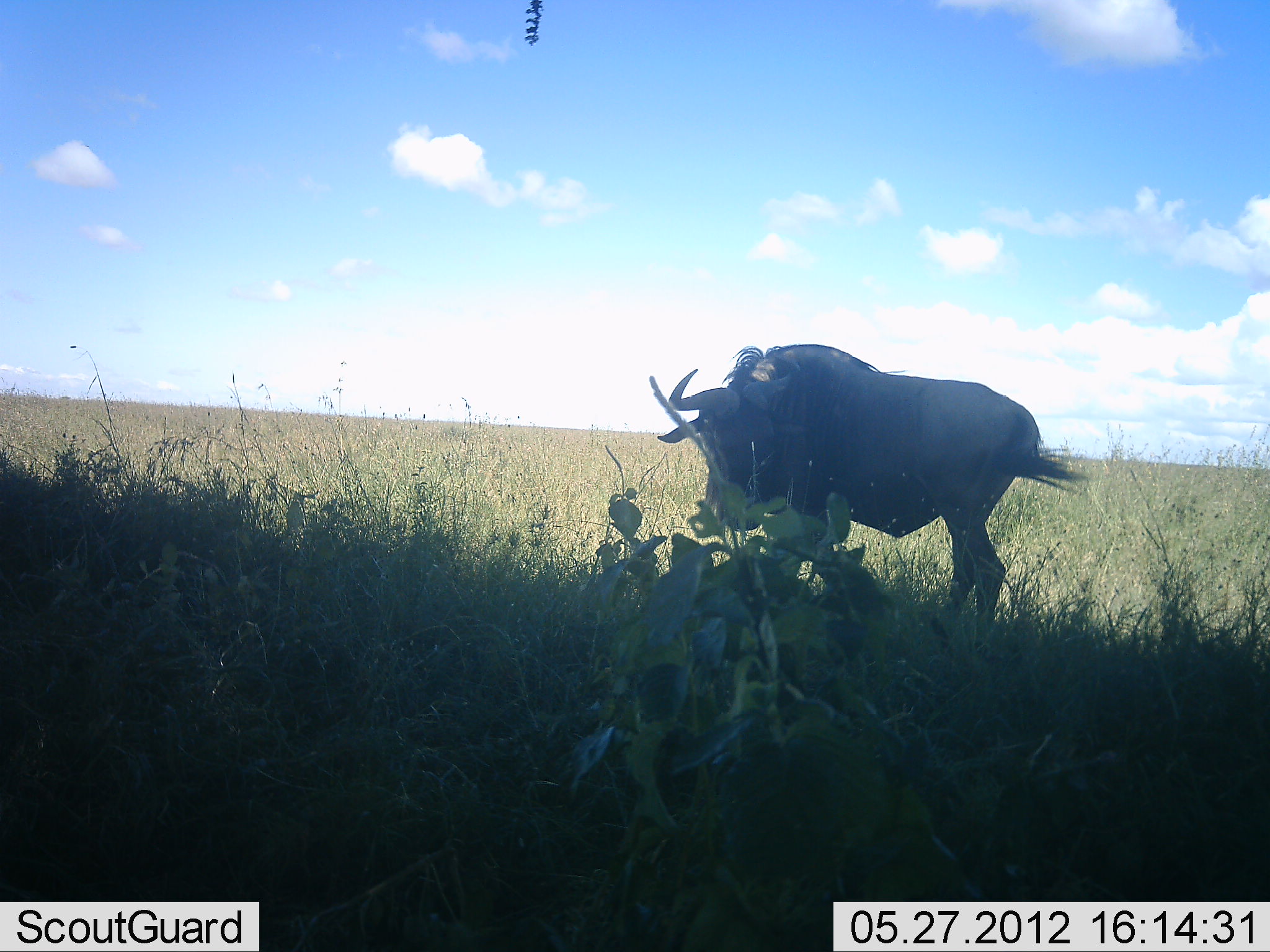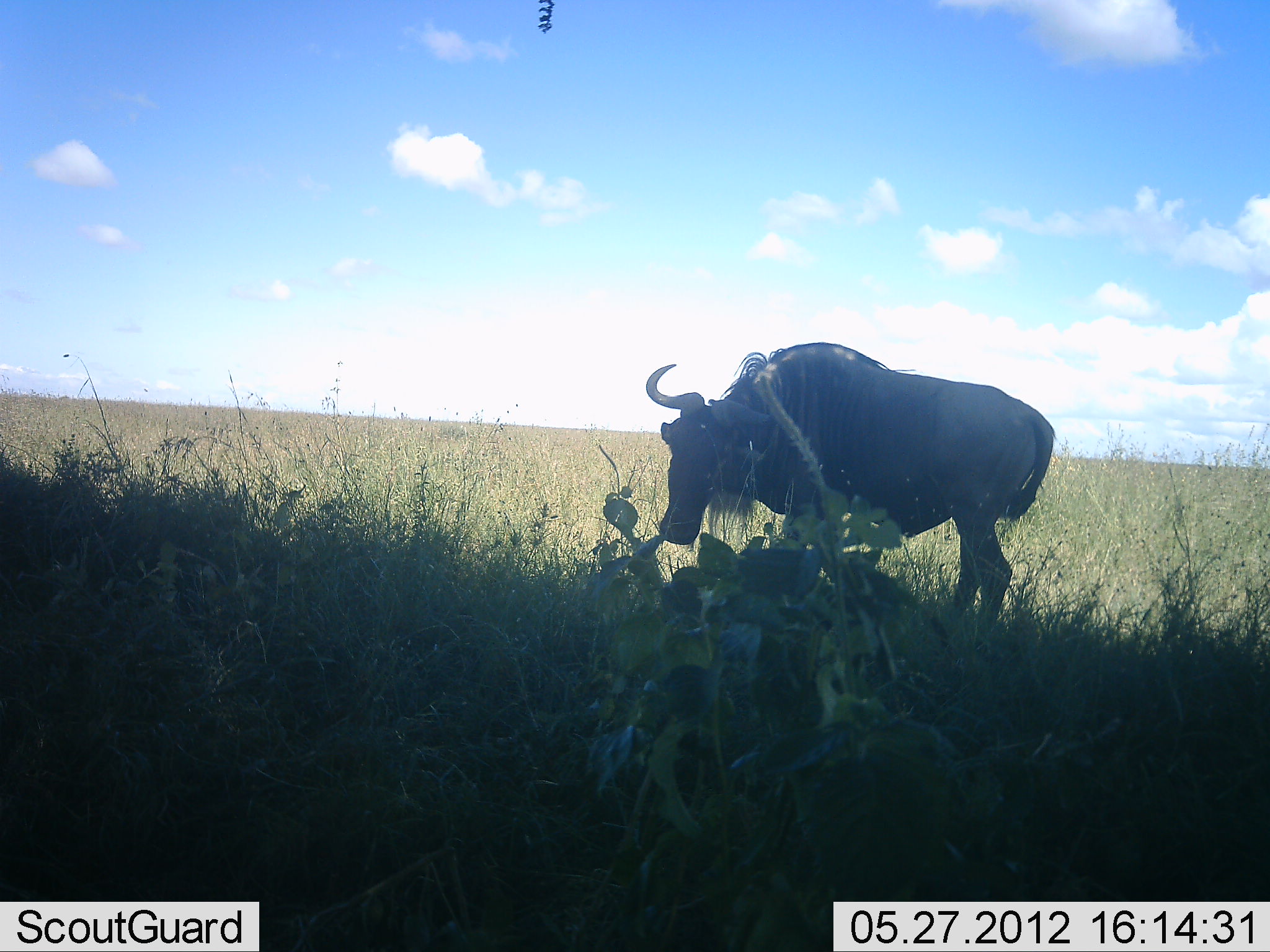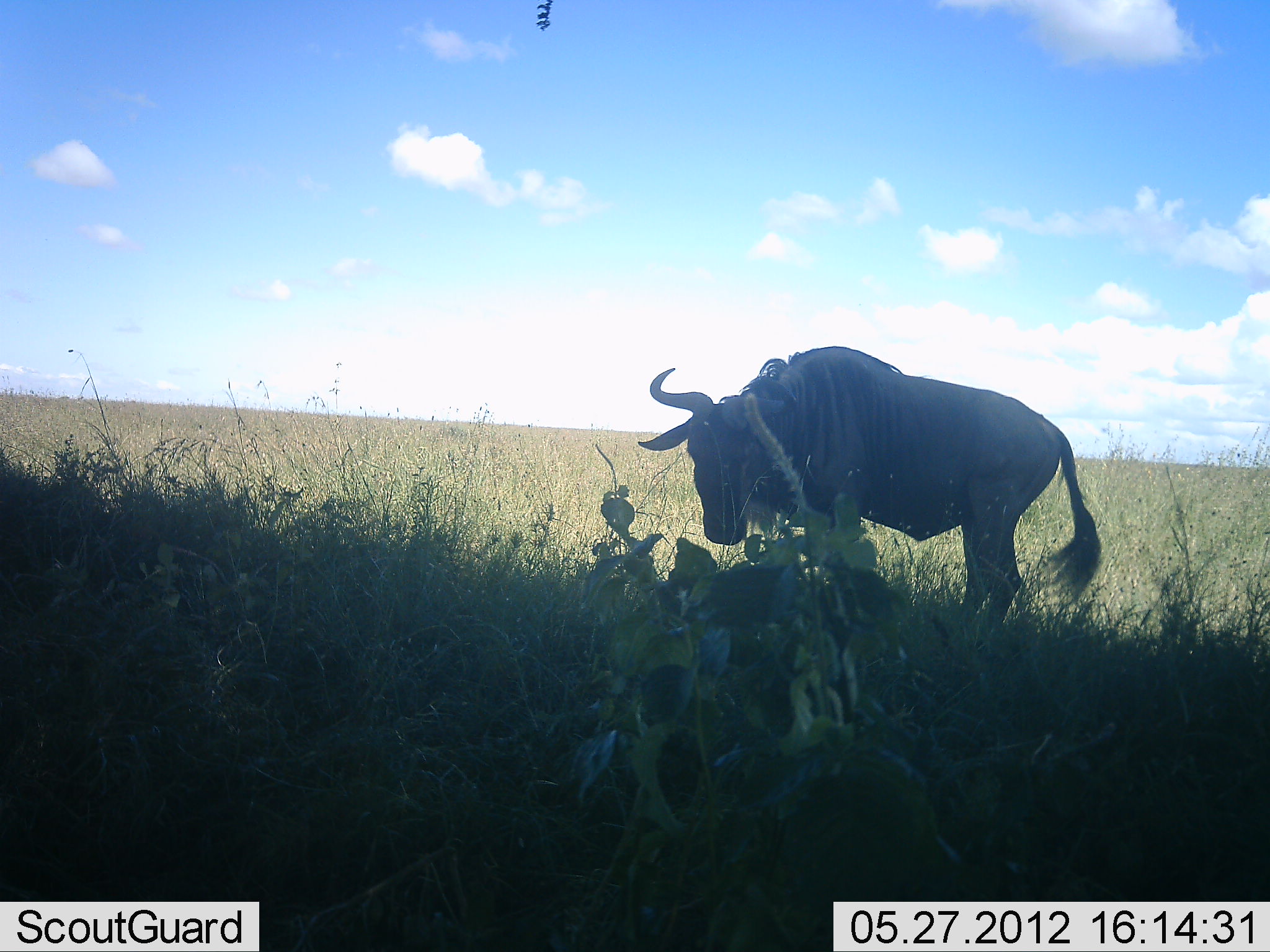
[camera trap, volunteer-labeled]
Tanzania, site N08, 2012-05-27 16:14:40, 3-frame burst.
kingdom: Animalia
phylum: Chordata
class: Mammalia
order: Artiodactyla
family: Bovidae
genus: Connochaetes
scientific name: Connochaetes taurinus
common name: blue wildebeest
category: wildebeest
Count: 1.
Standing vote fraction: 65%.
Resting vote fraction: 6%.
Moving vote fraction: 35%.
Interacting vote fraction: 0%.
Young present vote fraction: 0%.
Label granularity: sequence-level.